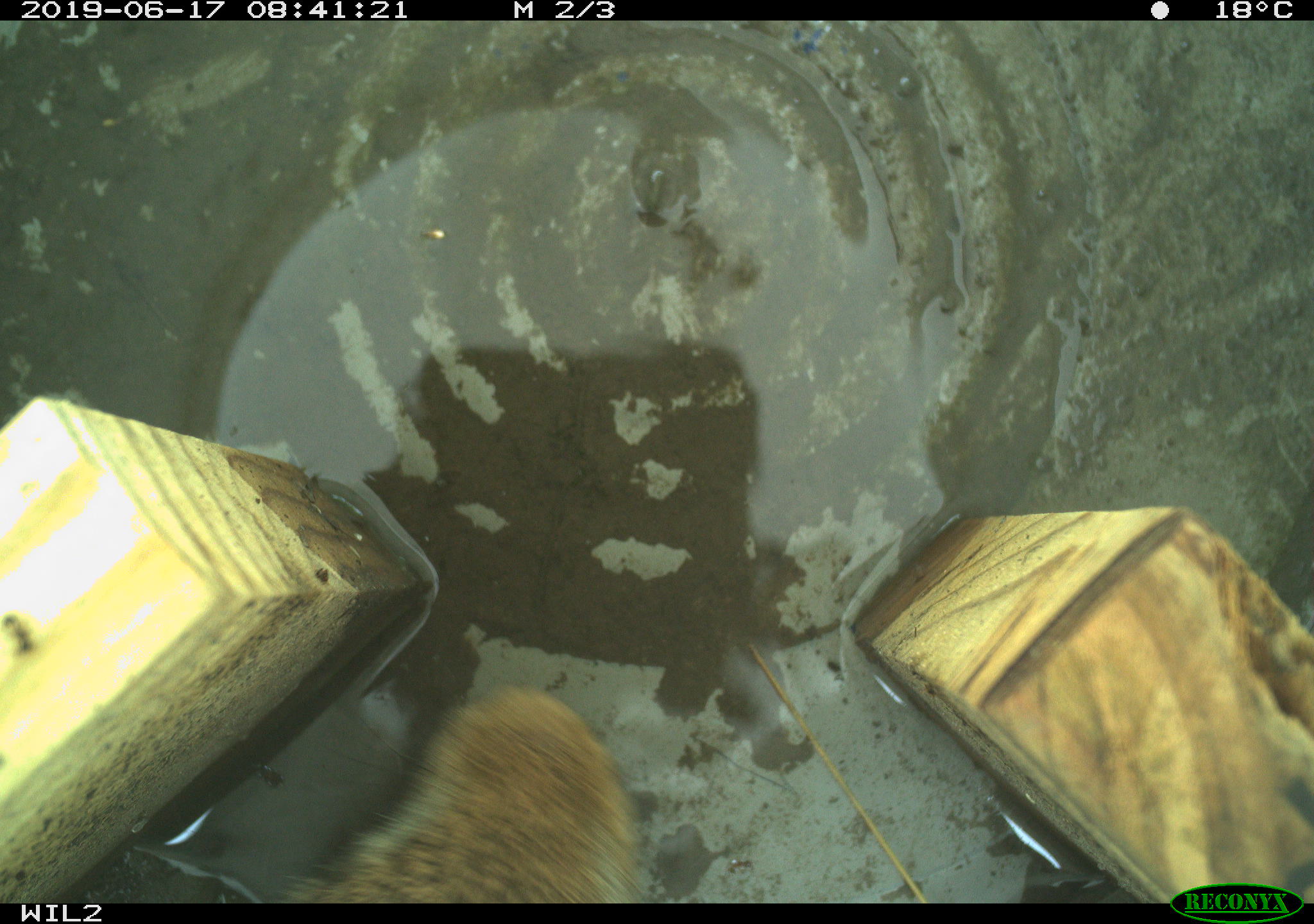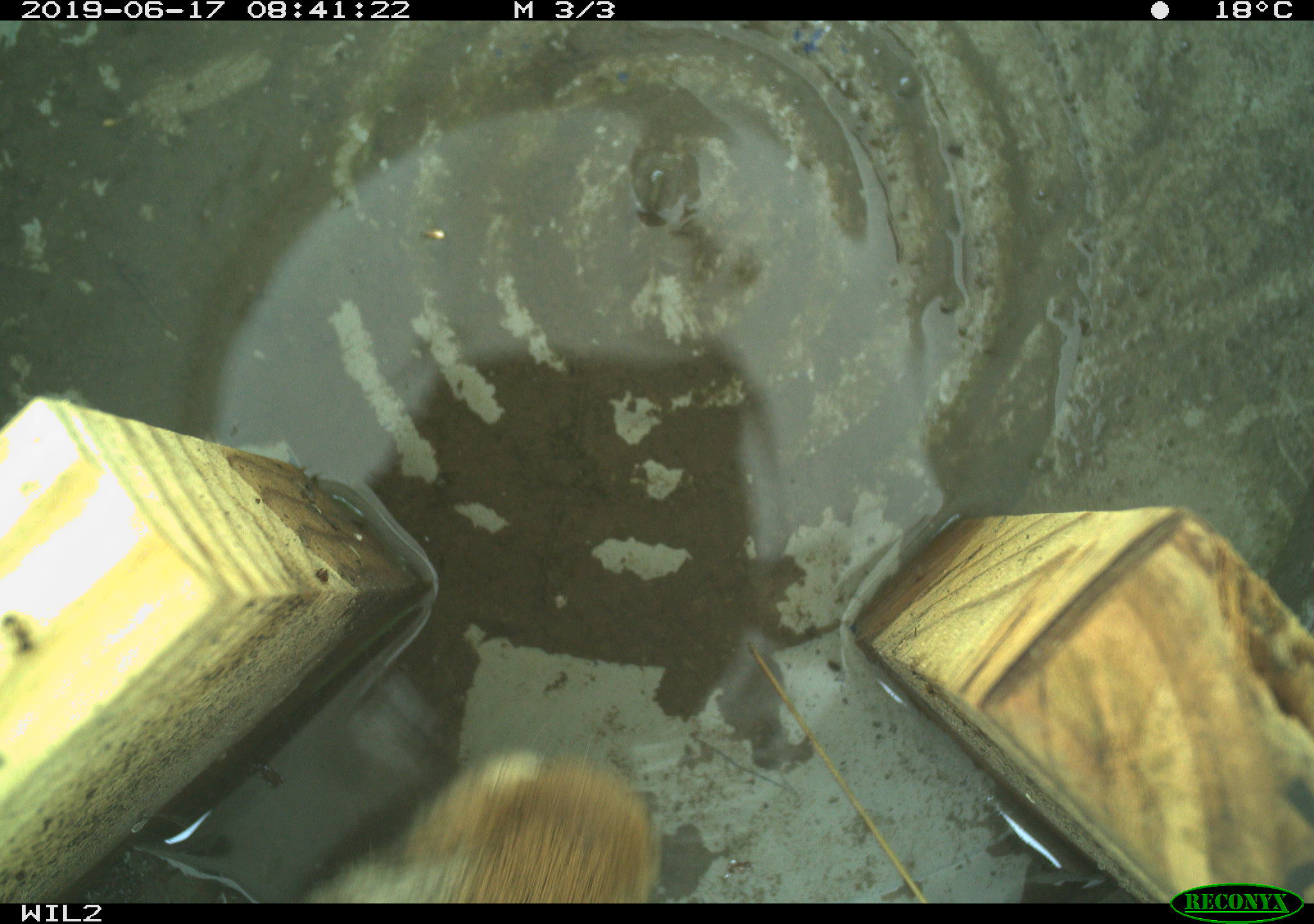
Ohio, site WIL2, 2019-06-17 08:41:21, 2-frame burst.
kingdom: Animalia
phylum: Chordata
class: Mammalia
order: Lagomorpha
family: Leporidae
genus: Sylvilagus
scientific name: Sylvilagus floridanus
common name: eastern cottontail